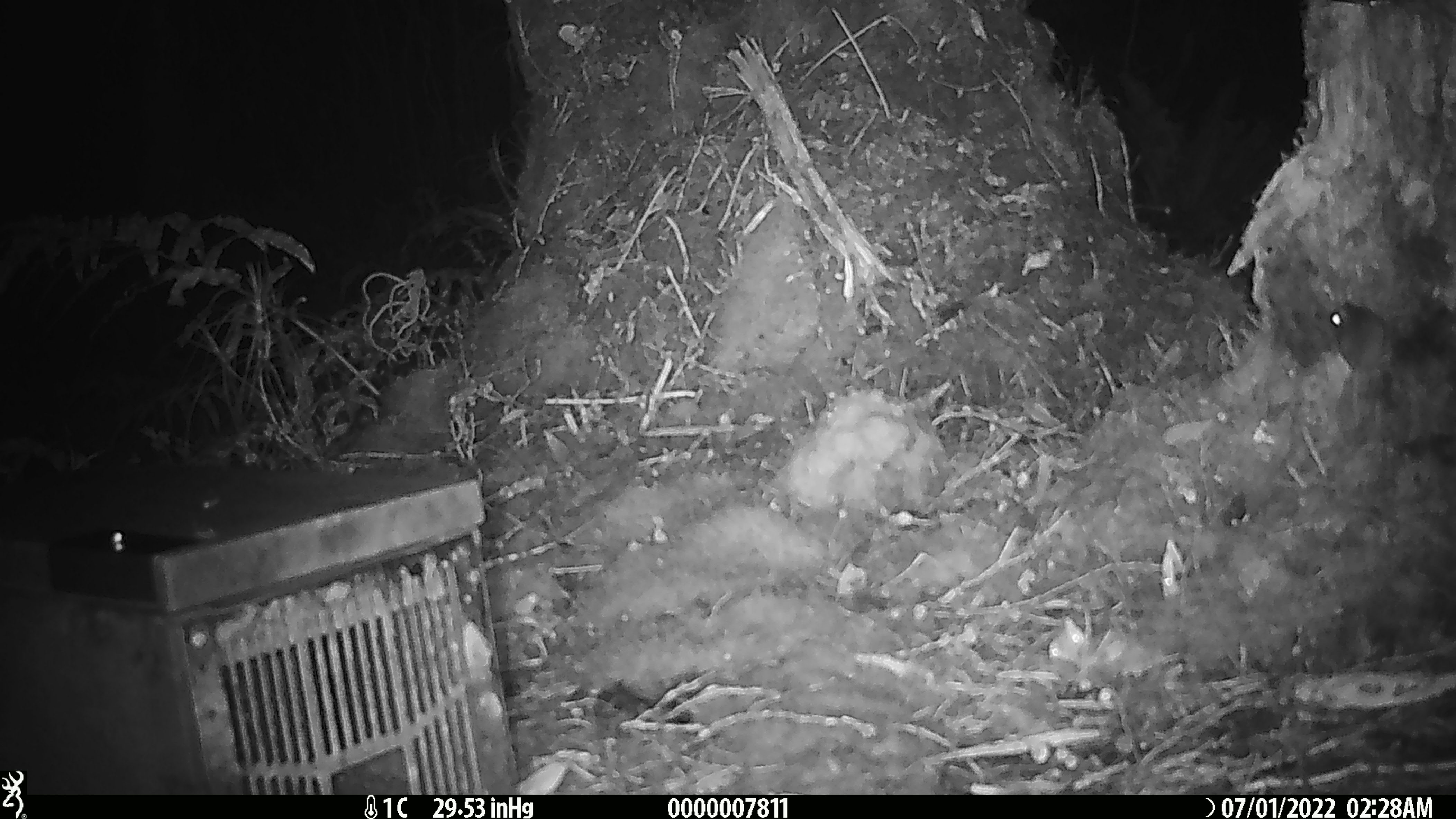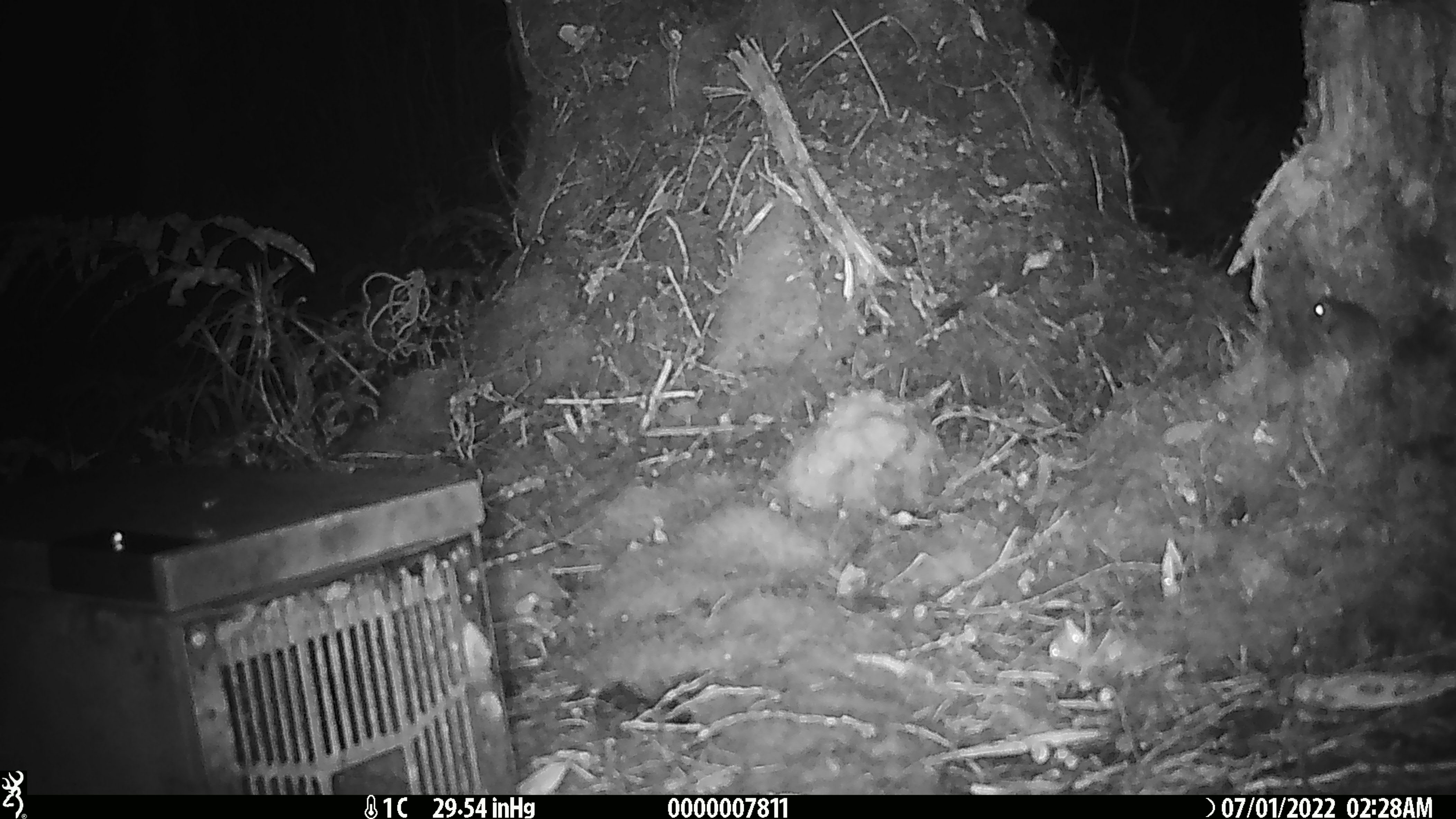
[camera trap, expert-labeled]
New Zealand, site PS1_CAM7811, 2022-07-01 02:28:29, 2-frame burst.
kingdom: Animalia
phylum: Chordata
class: Mammalia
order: Rodentia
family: Muridae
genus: Mus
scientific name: Mus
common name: mouse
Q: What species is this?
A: Mouse (Mus).